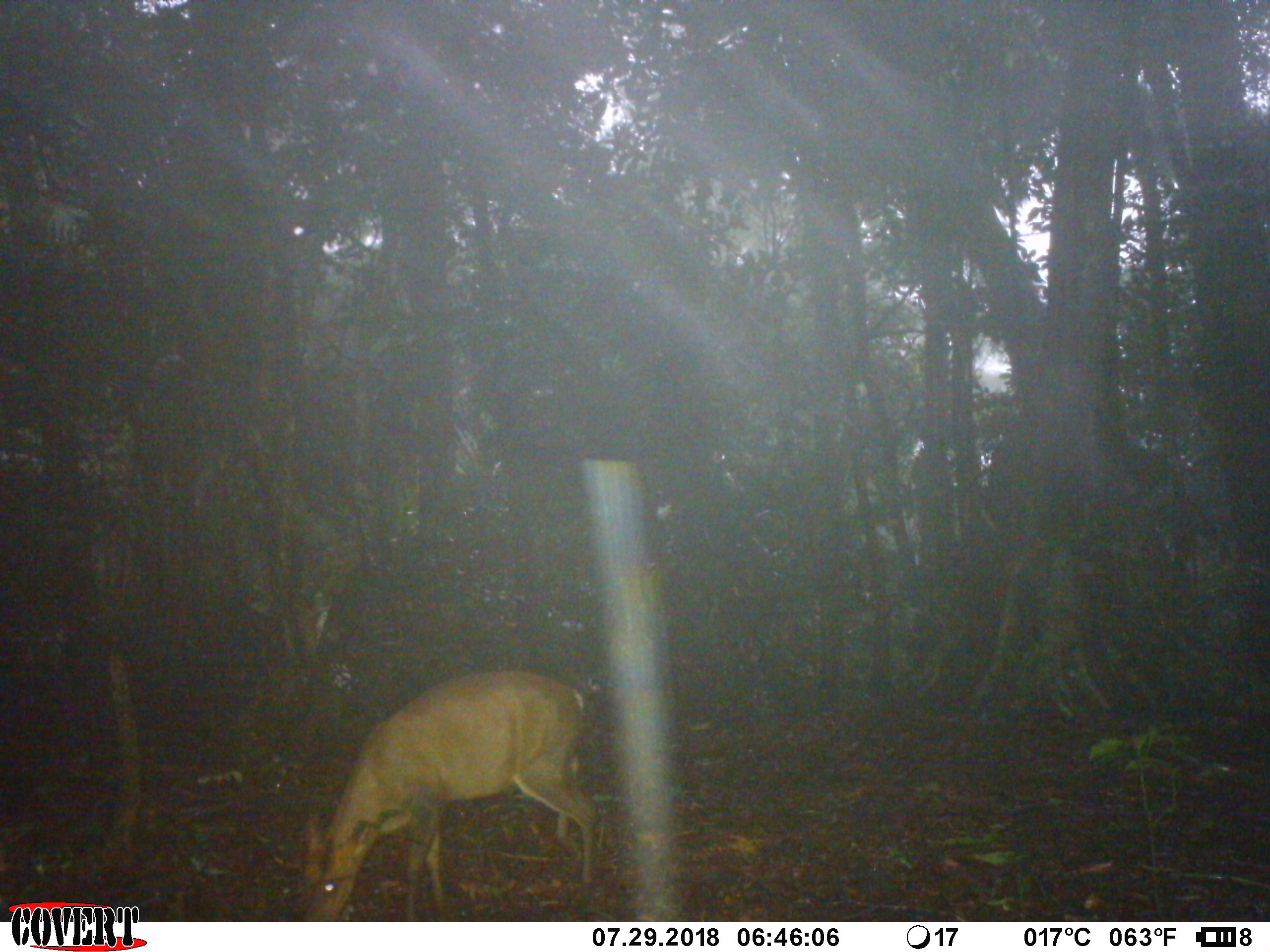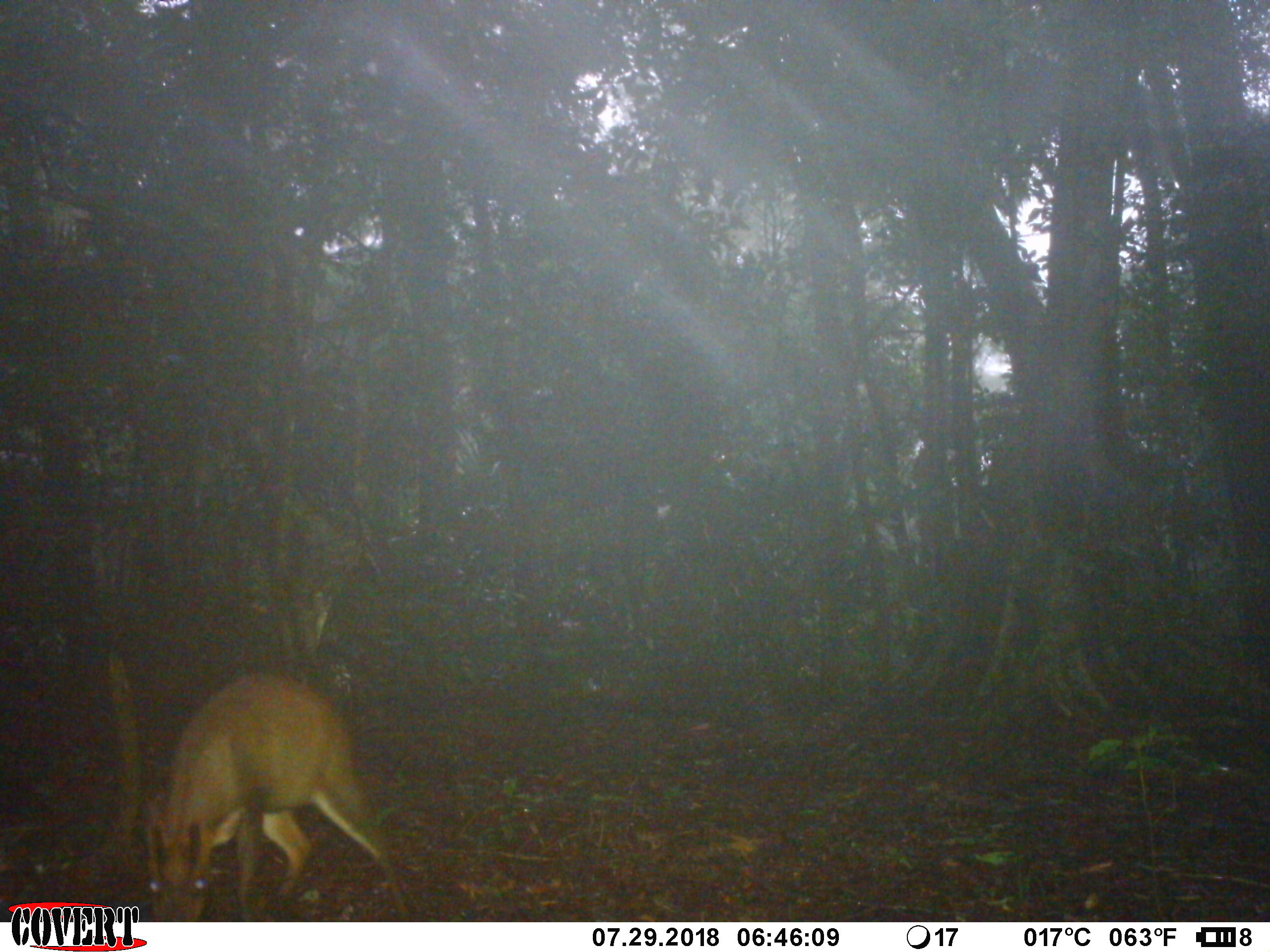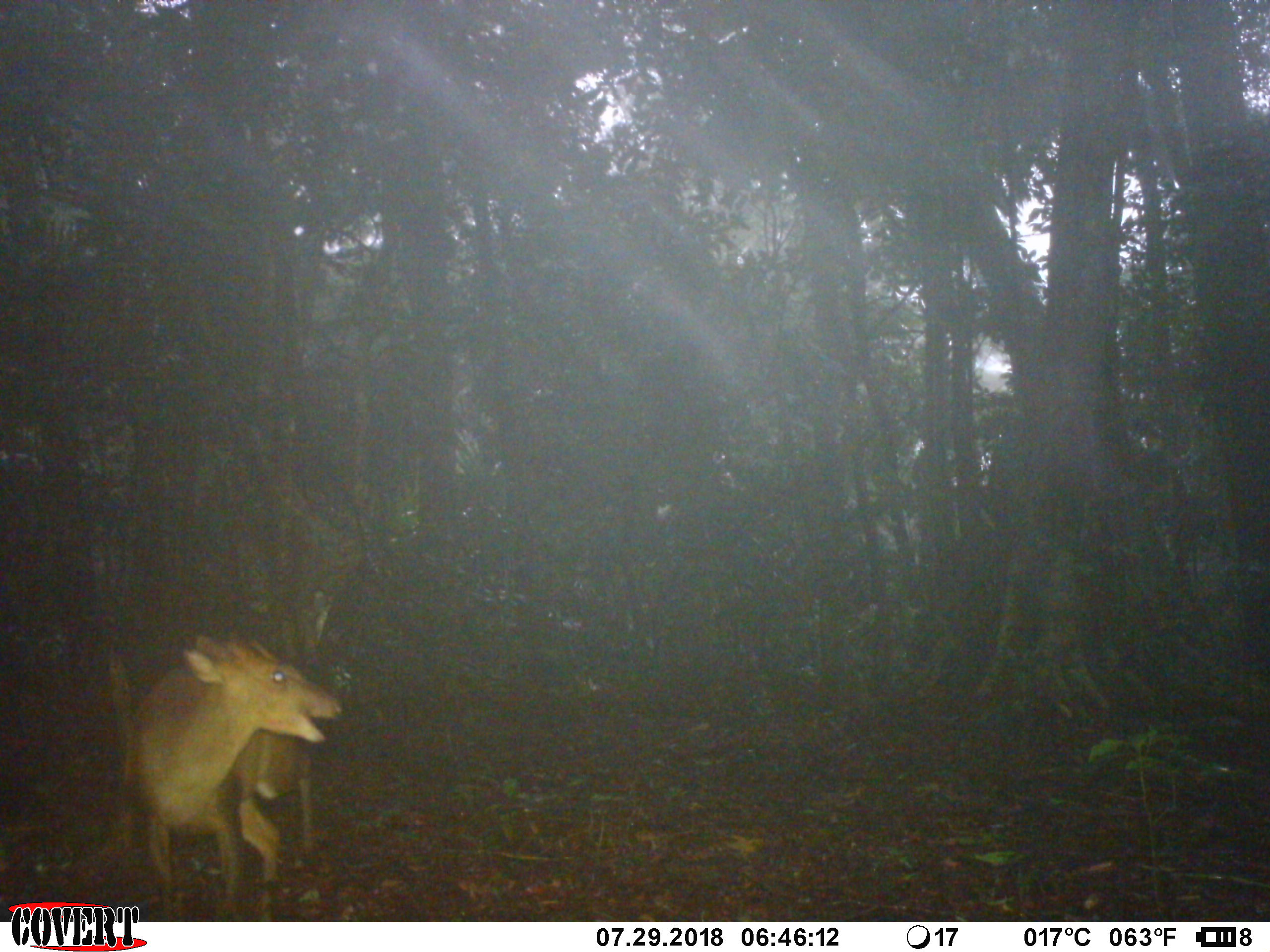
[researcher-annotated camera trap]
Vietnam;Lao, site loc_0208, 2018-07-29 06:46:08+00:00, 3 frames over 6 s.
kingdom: Animalia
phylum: Chordata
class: Mammalia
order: Artiodactyla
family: Cervidae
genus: Muntiacus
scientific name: Muntiacus rooseveltorum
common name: roosevelt's muntjac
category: roosevelts muntjac group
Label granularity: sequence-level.